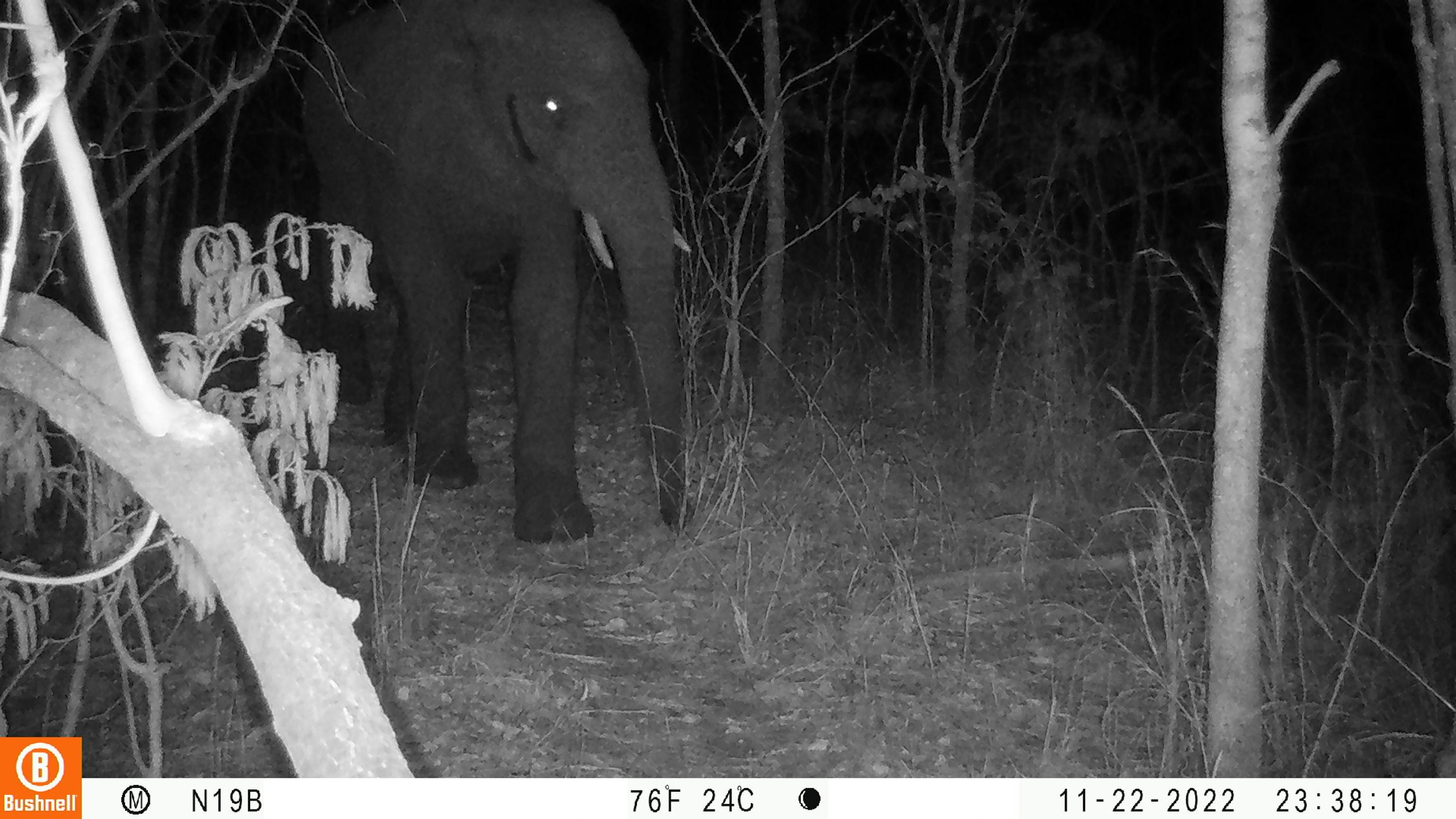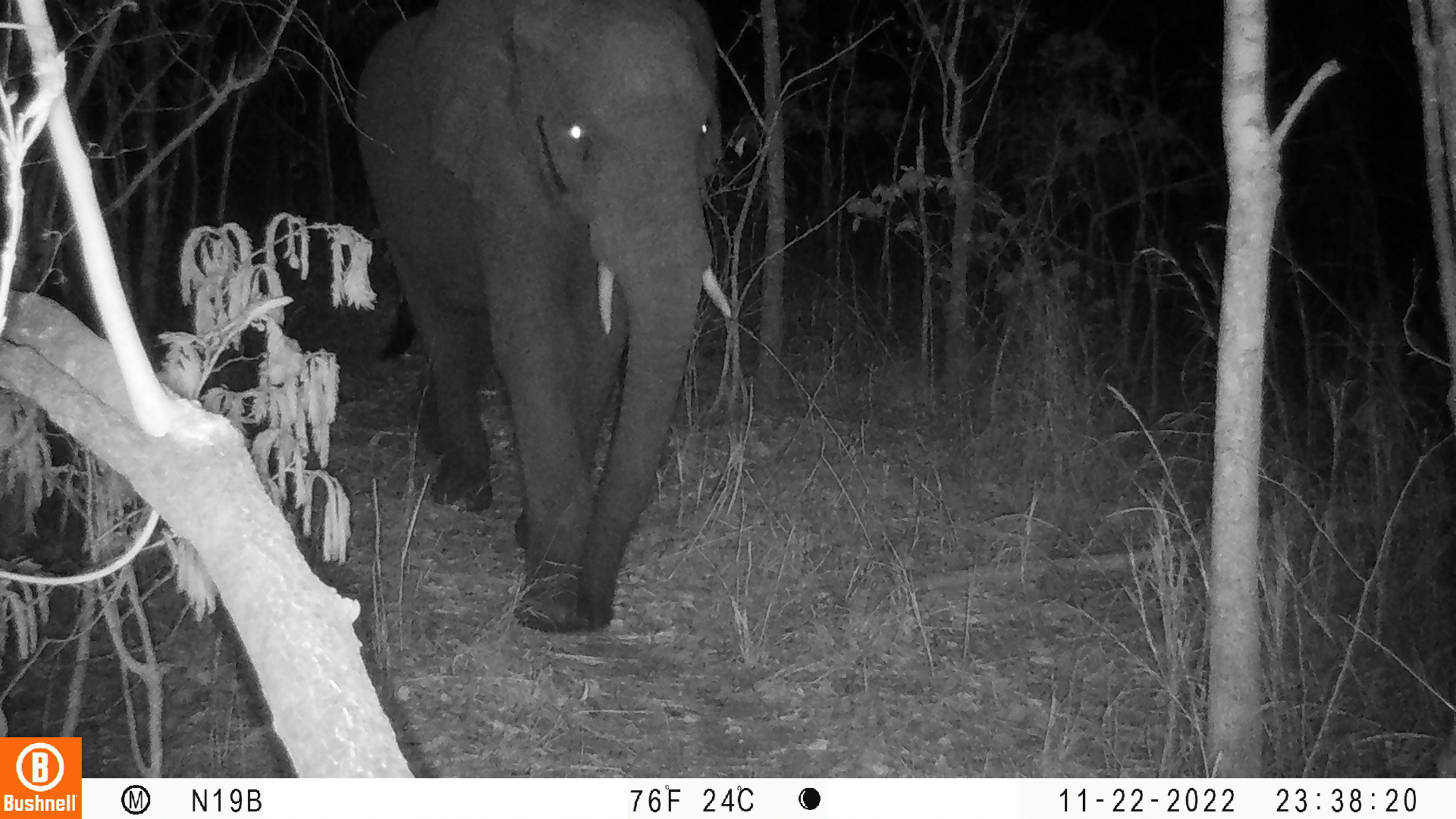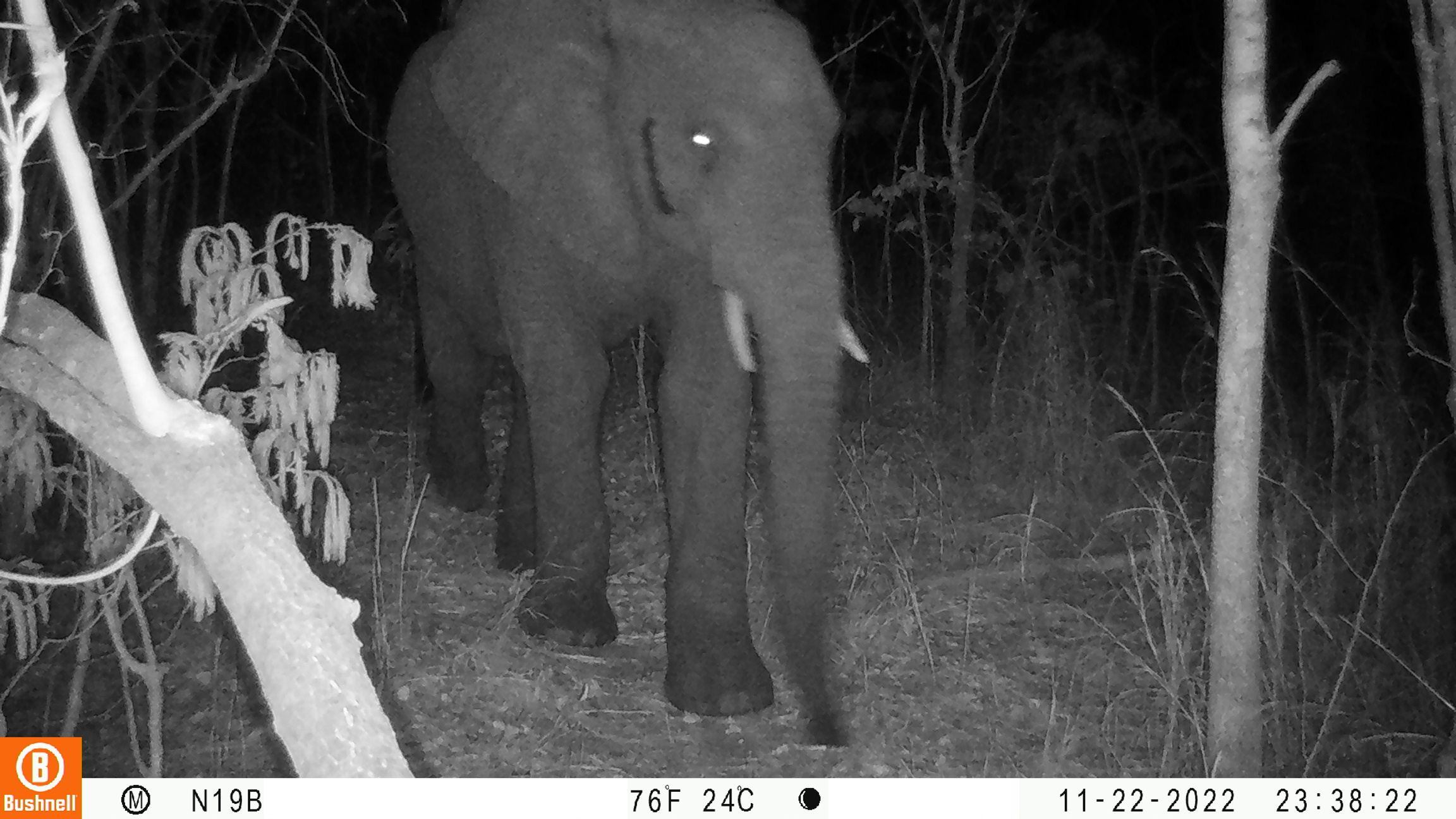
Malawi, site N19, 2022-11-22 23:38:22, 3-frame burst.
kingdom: Animalia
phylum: Chordata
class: Mammalia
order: Proboscidea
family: Elephantidae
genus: Loxodonta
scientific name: Loxodonta africana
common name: african savanna elephant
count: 1